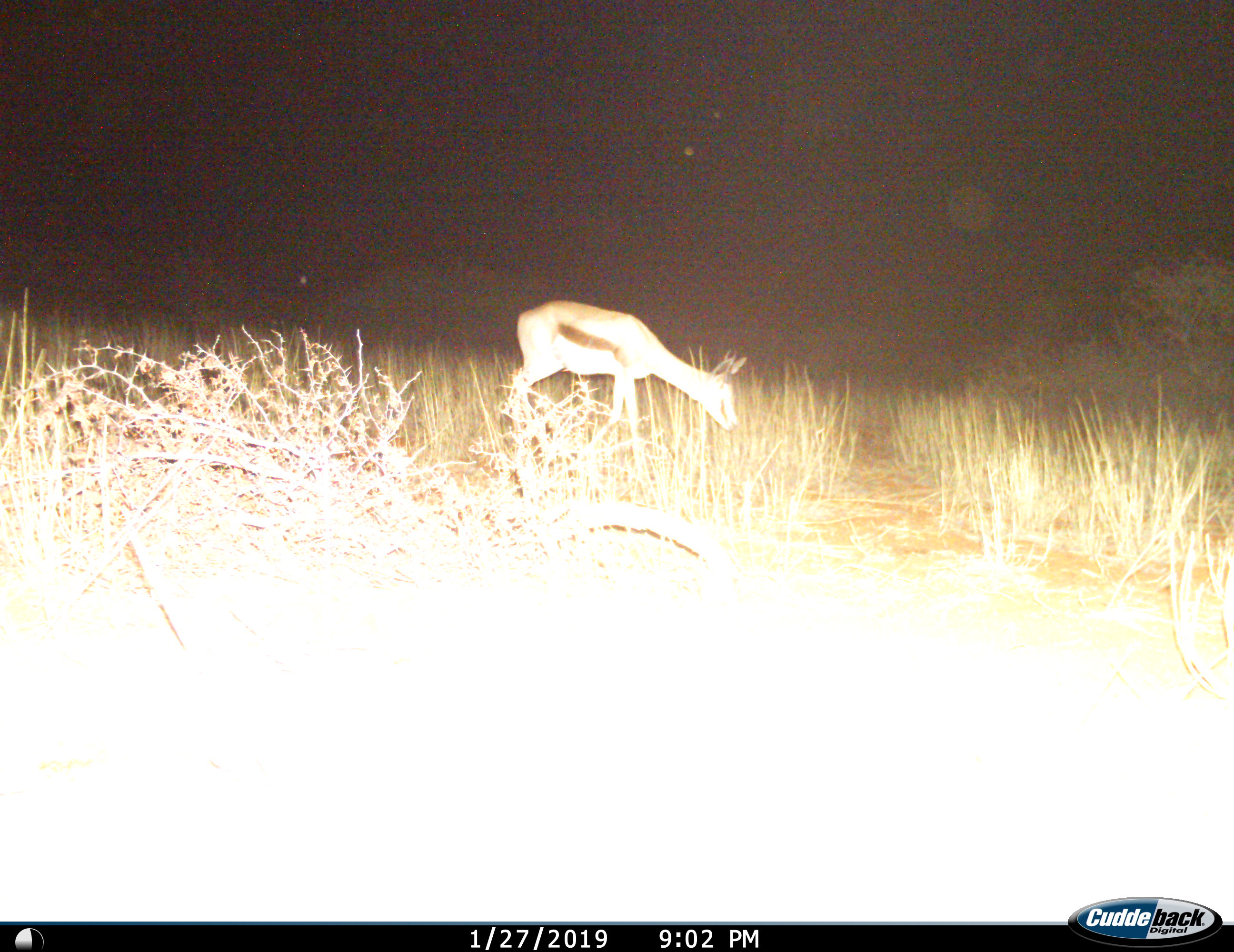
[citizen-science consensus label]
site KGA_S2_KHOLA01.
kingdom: Animalia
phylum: Chordata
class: Mammalia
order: Artiodactyla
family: Bovidae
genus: Antidorcas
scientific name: Antidorcas marsupialis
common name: springbok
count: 1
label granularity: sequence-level